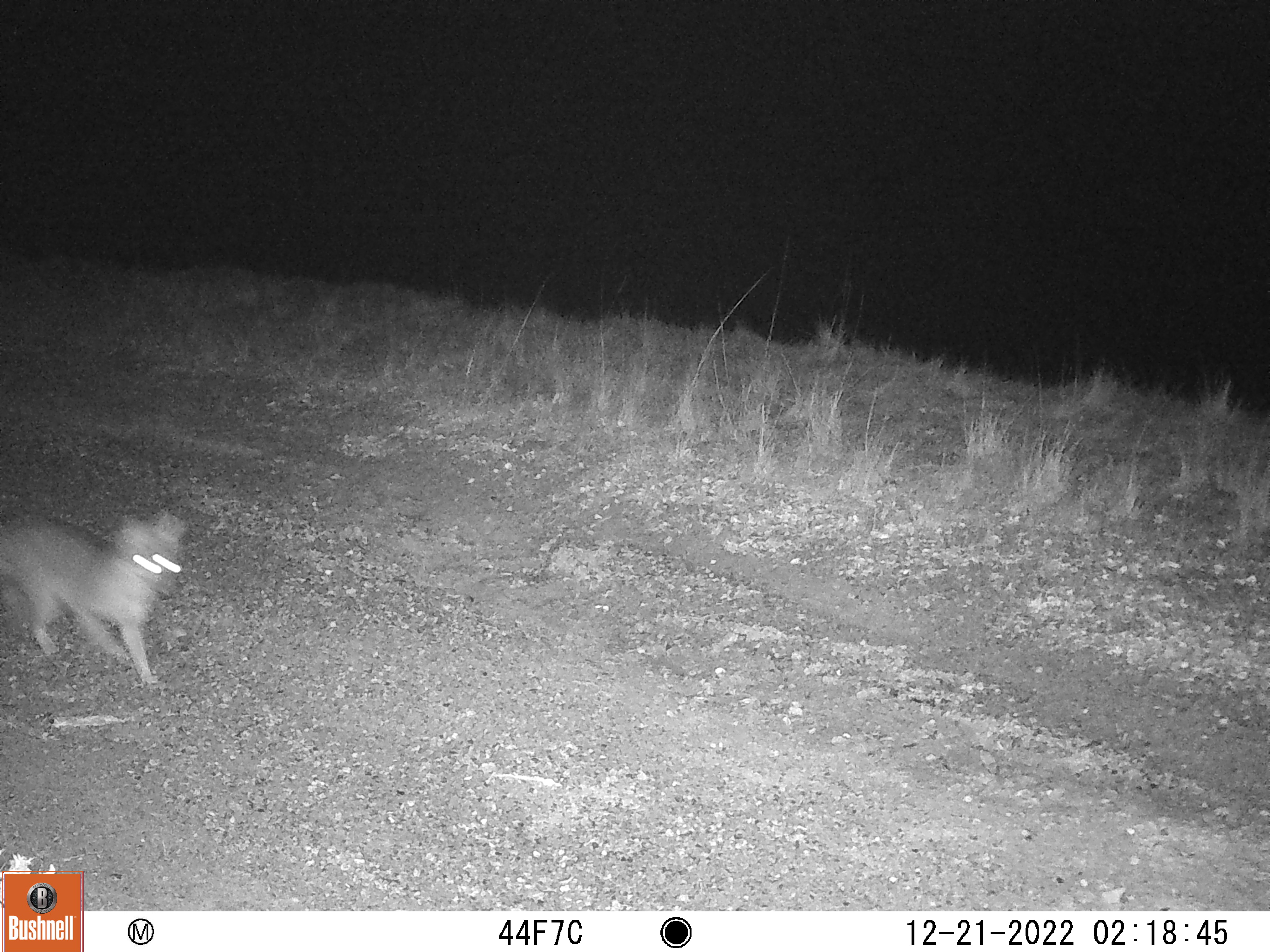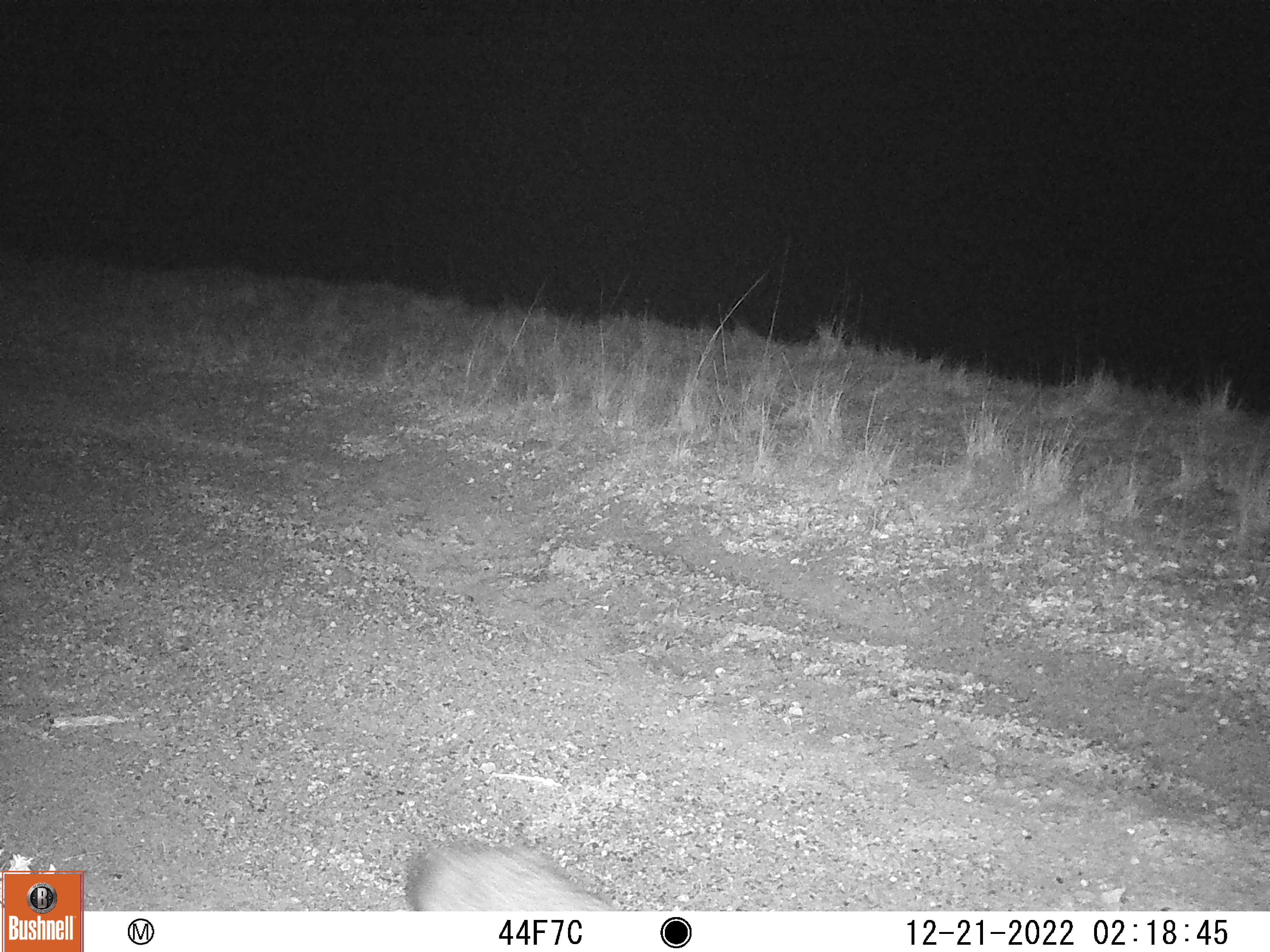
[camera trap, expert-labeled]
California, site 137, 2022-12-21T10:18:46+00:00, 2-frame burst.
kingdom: Animalia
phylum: Chordata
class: Mammalia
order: Carnivora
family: Canidae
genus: Urocyon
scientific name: Urocyon cinereoargenteus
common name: gray fox